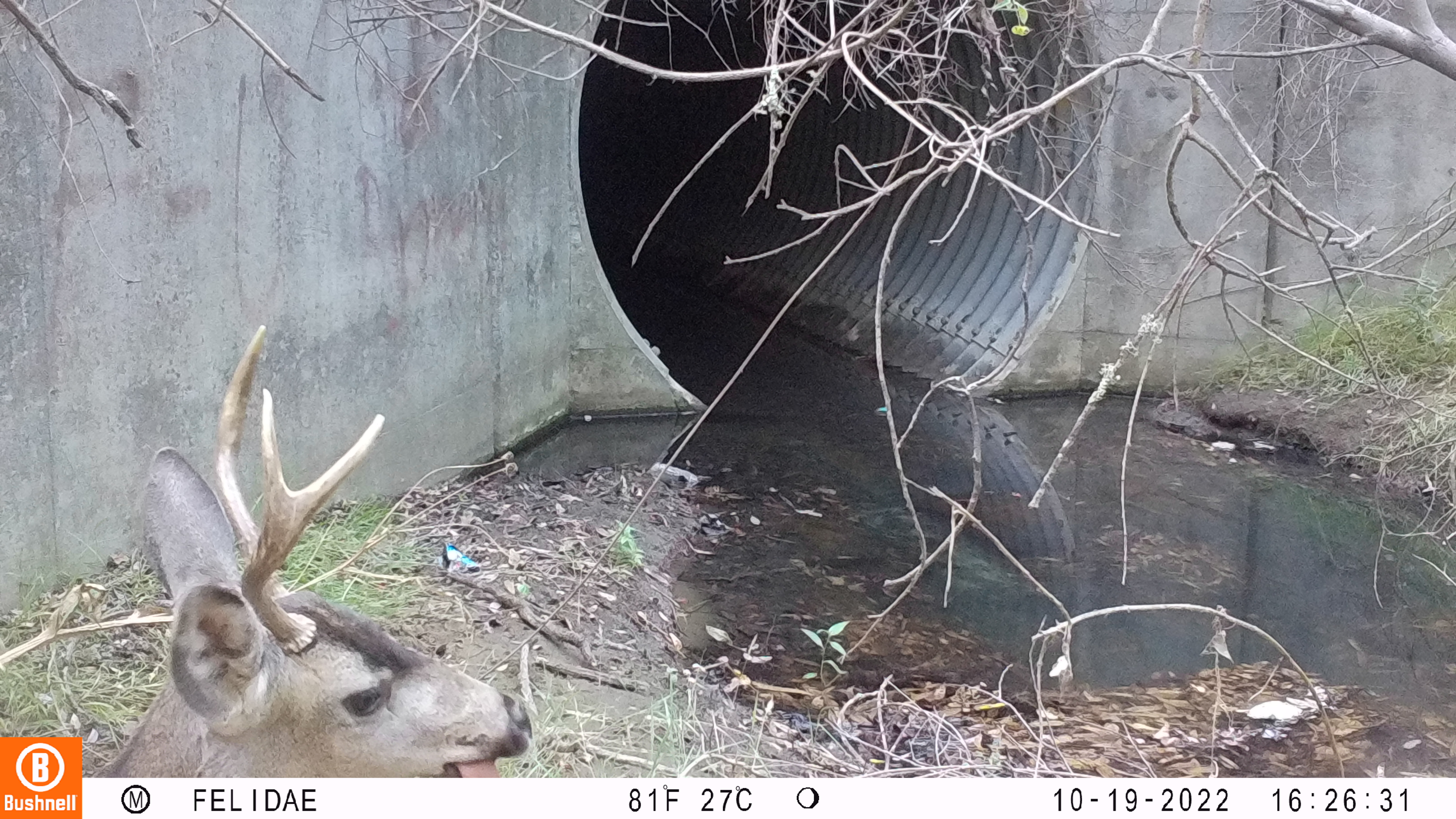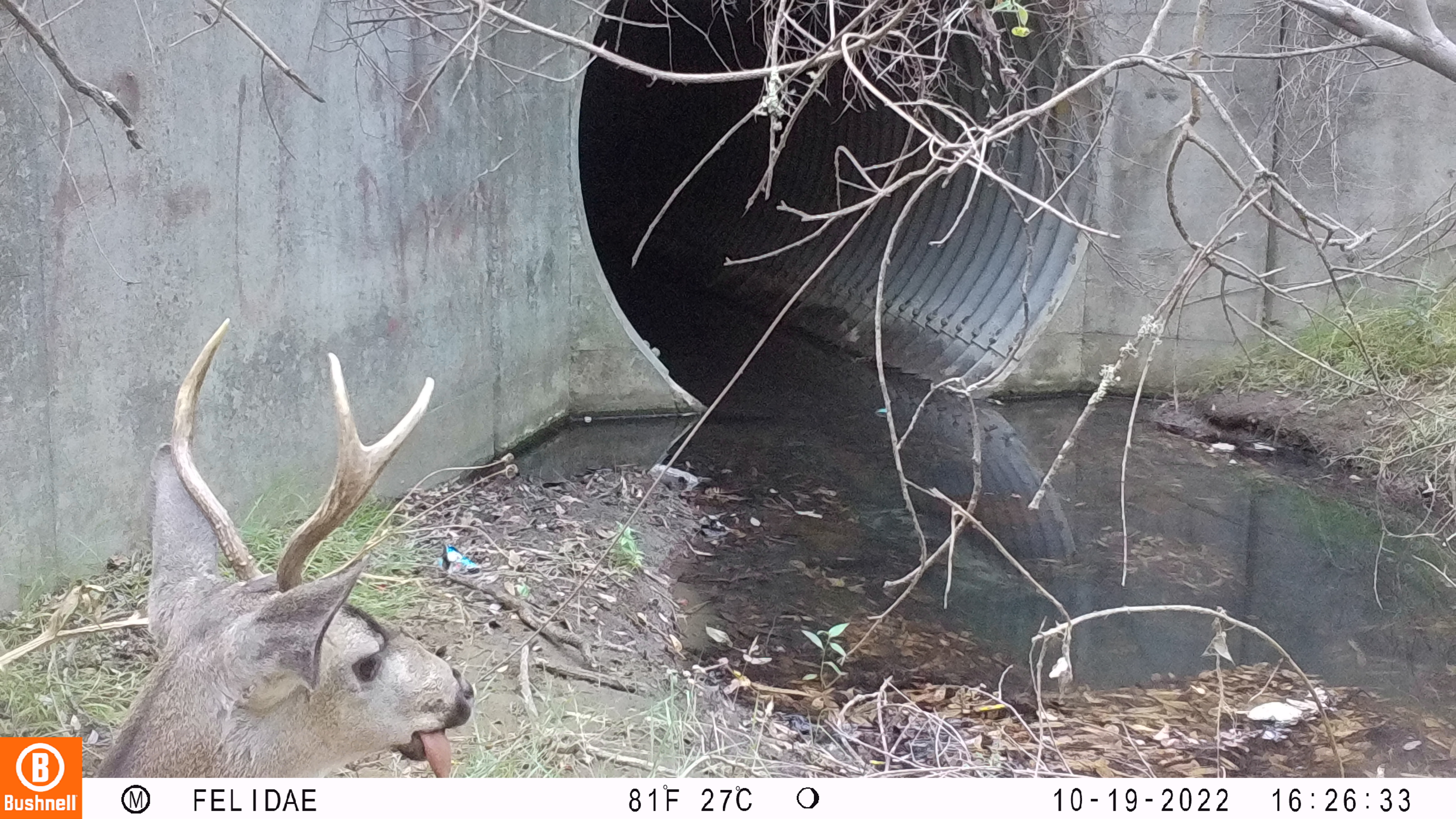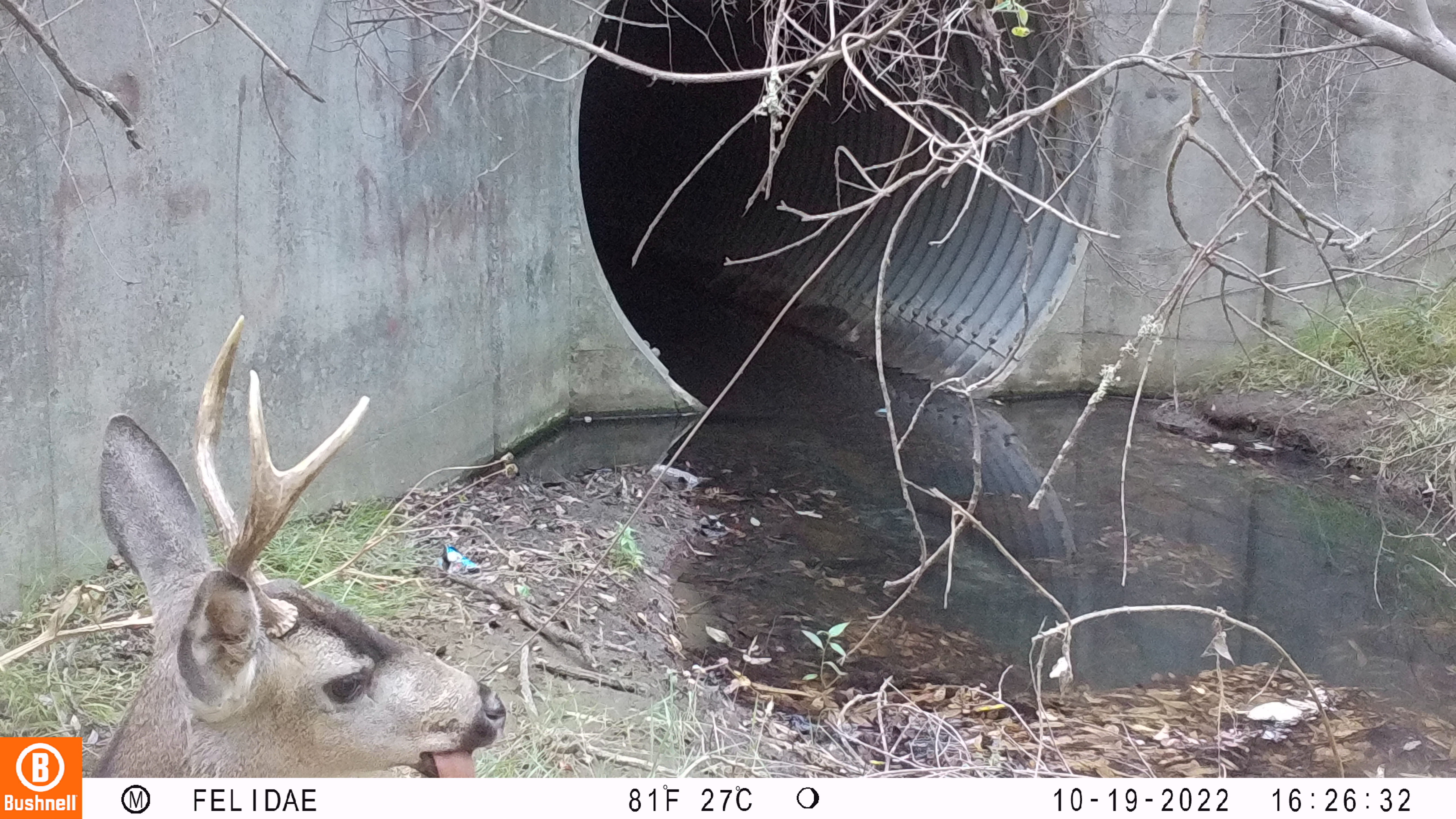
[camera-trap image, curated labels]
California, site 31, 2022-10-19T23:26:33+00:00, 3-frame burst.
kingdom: Animalia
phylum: Chordata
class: Mammalia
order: Artiodactyla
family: Cervidae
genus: Odocoileus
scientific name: Odocoileus hemionus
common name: mule deer